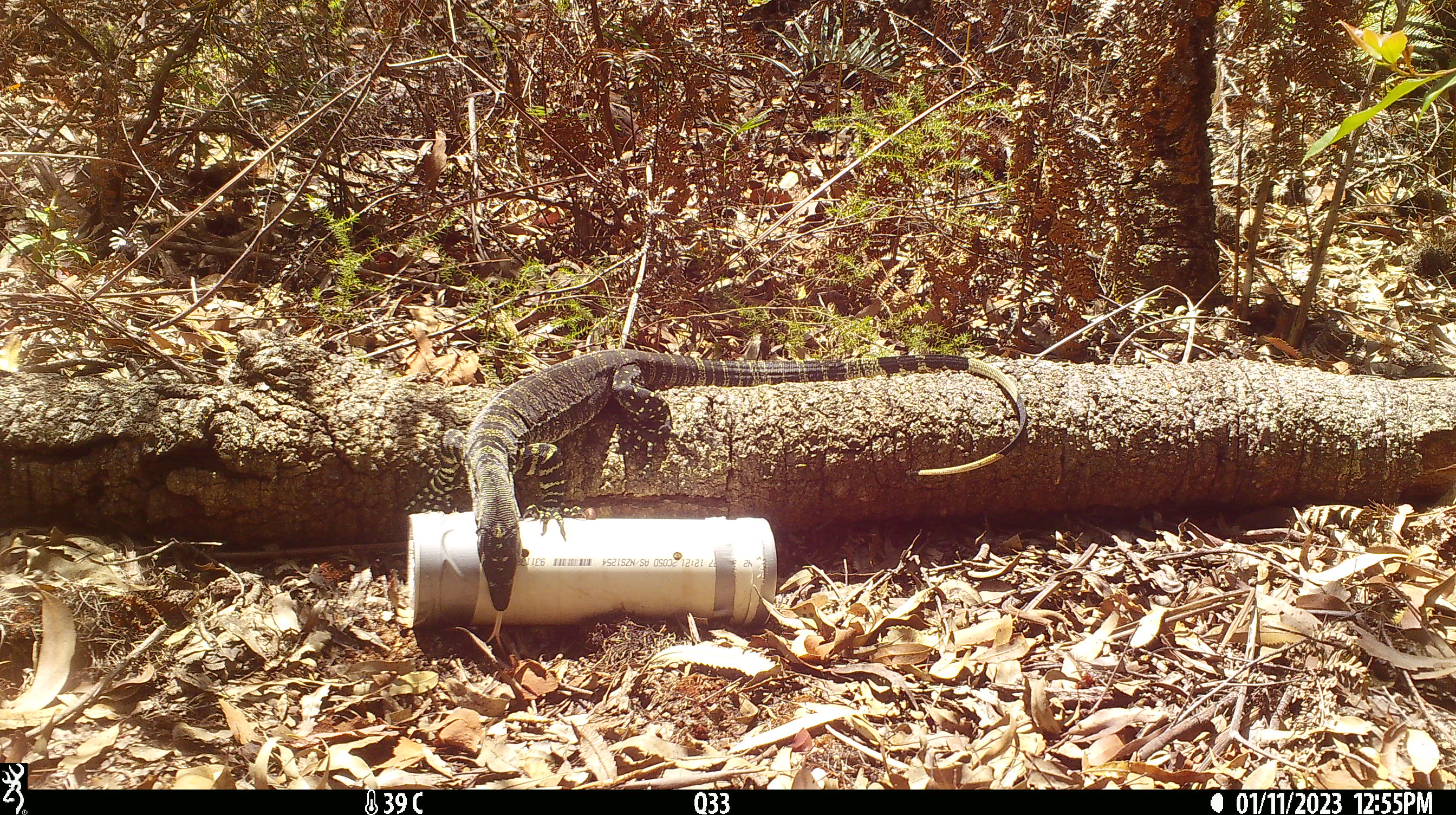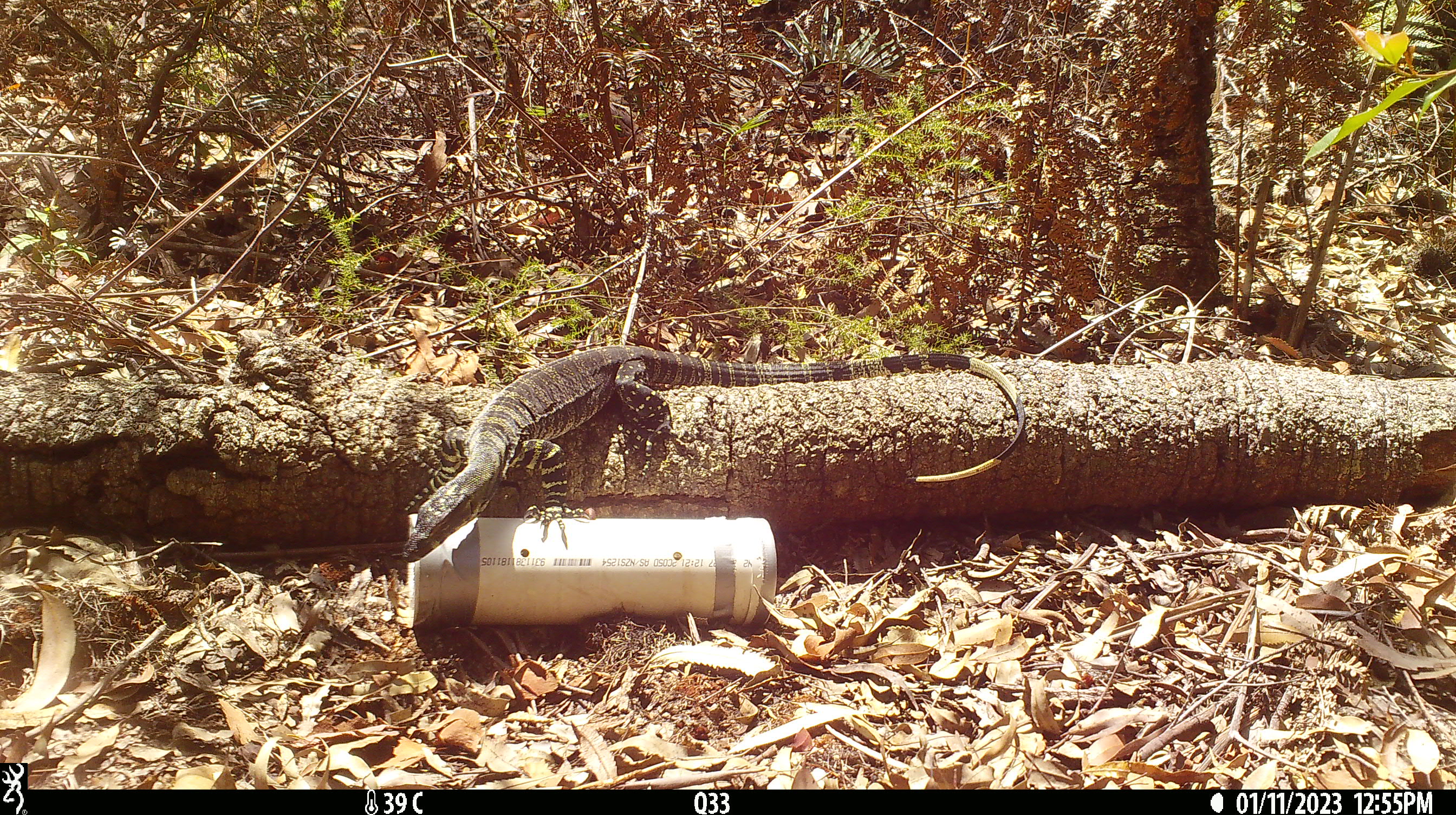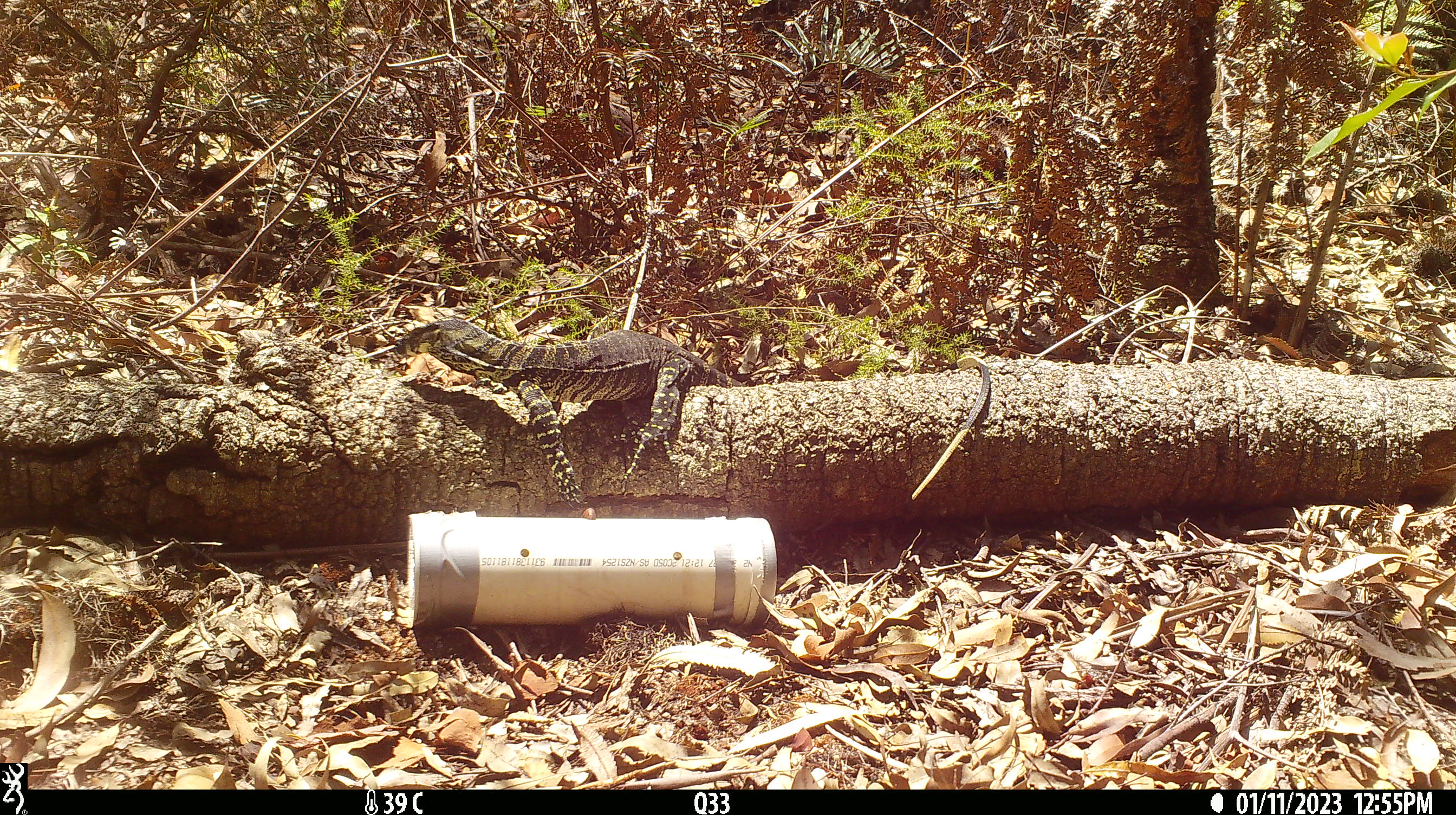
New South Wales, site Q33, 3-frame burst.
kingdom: Animalia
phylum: Chordata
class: Reptilia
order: Squamata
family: Varanidae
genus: Varanus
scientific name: Varanus varius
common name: lace monitor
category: goanna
Goanna (lace monitor) (Varanus varius).